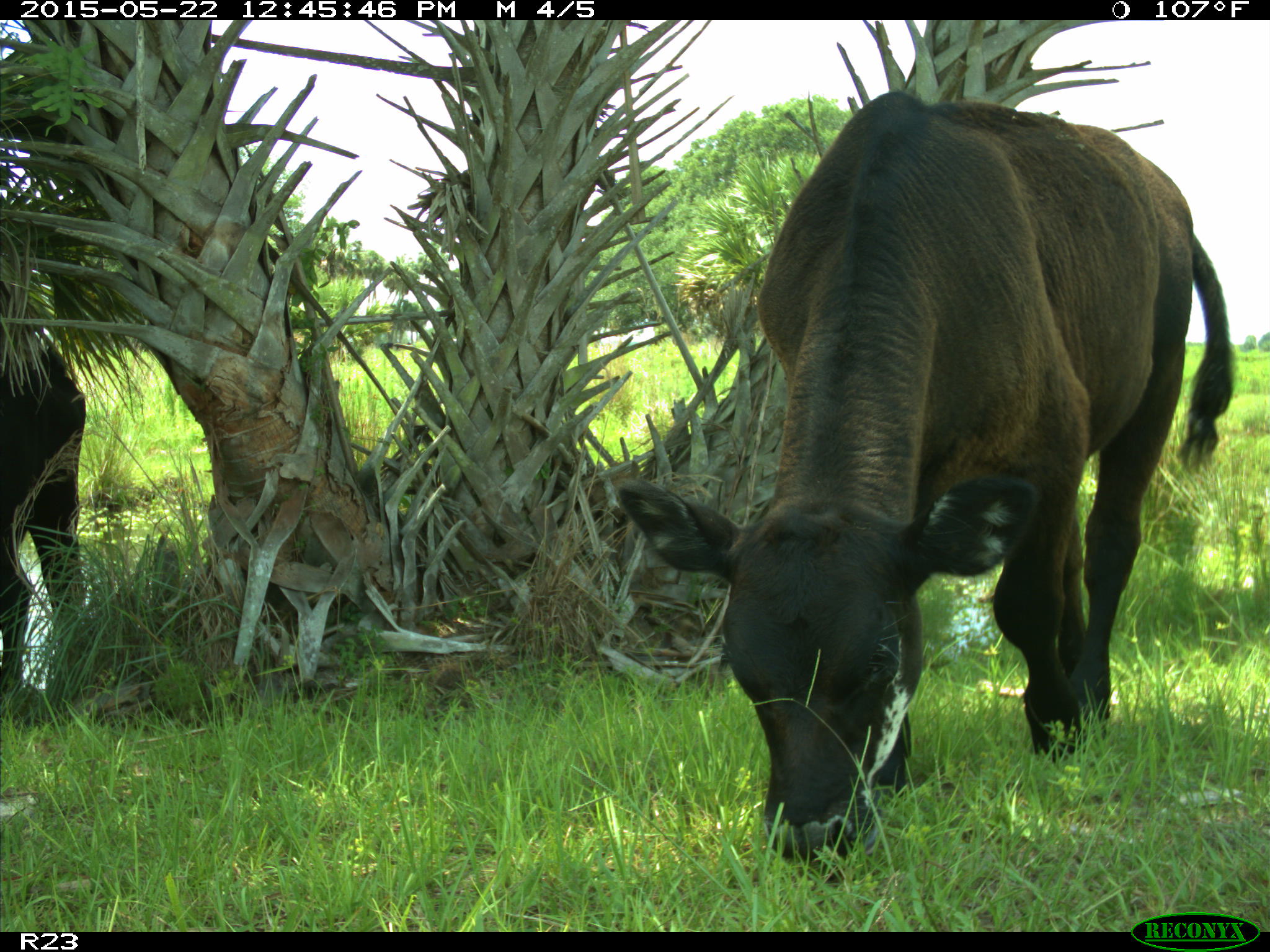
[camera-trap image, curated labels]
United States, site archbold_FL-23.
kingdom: Animalia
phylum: Chordata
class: Mammalia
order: Artiodactyla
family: Bovidae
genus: Bos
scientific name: Bos taurus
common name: domestic cow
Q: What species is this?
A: Bos taurus (domestic cow).